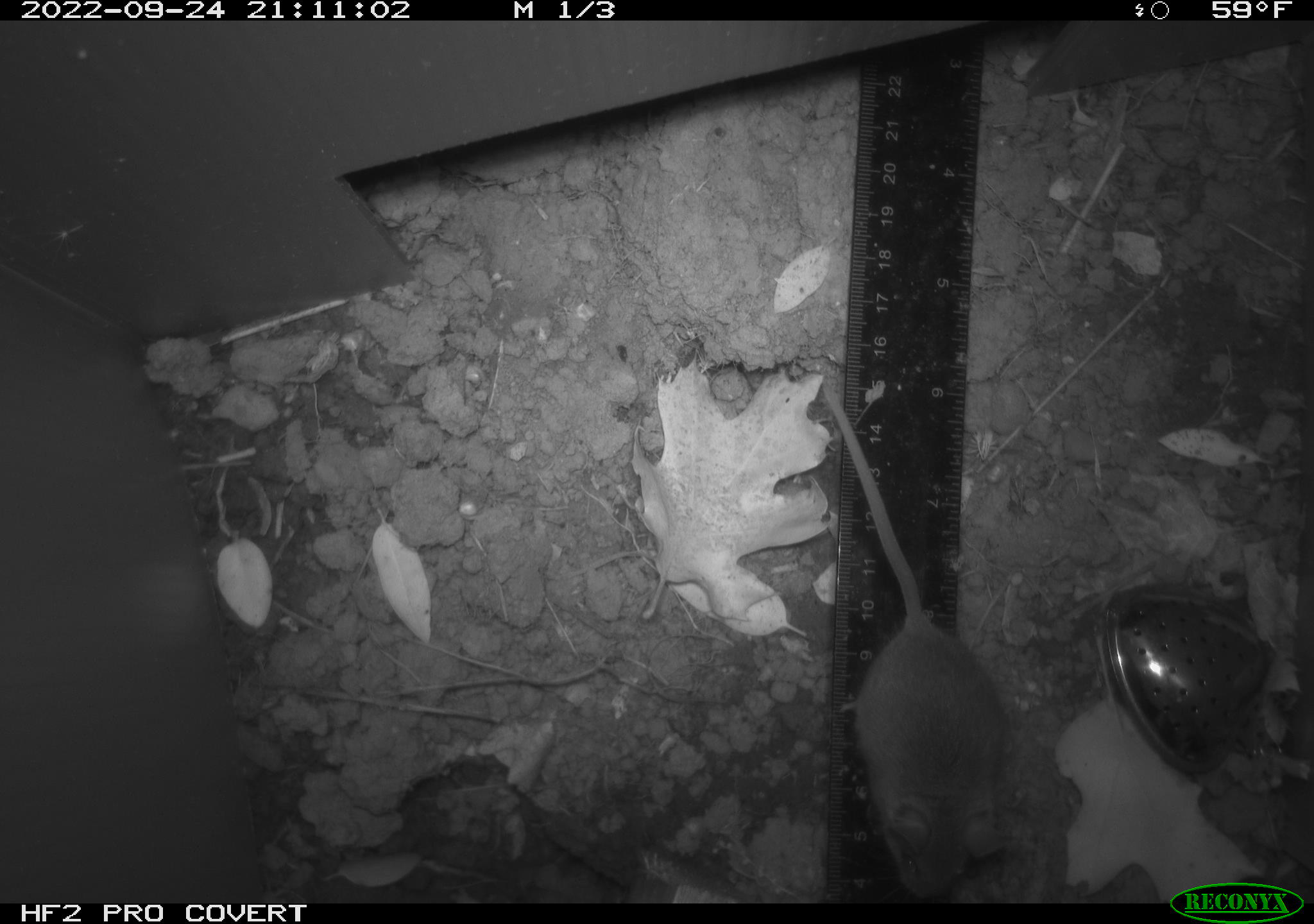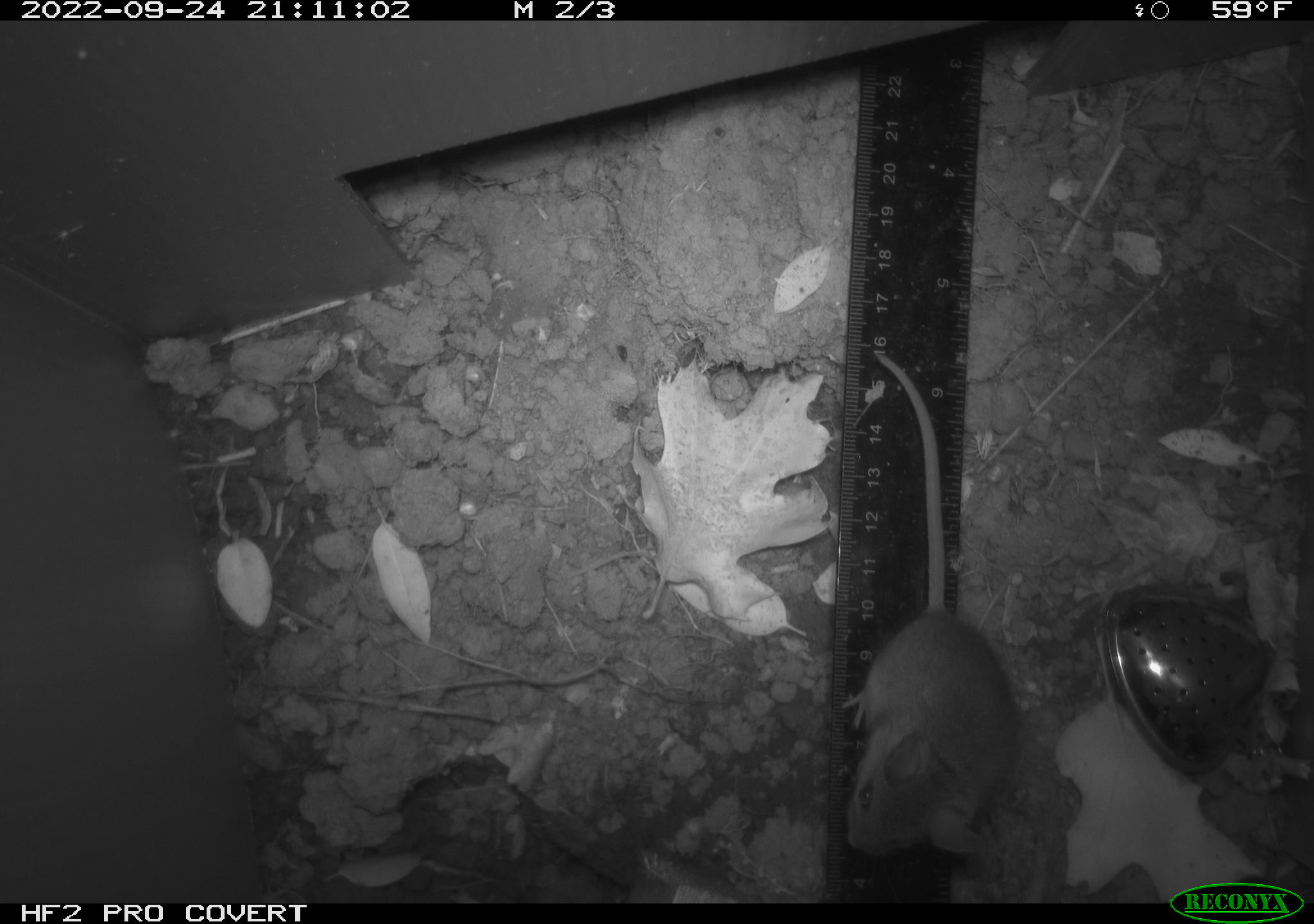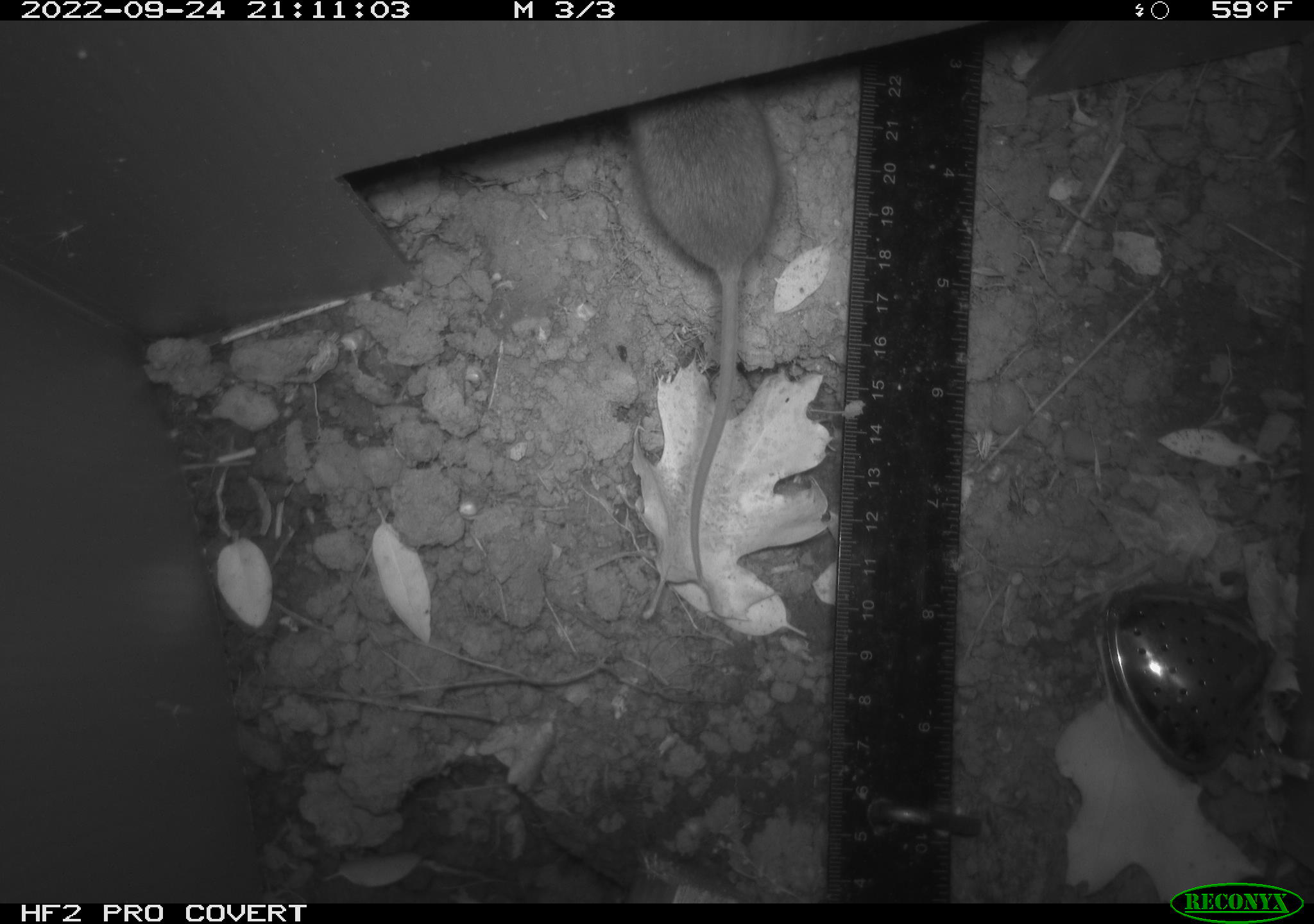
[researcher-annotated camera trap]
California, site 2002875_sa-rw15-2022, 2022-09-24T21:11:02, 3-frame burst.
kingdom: Animalia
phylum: Chordata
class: Mammalia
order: Rodentia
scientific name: Rodentia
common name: mouse species